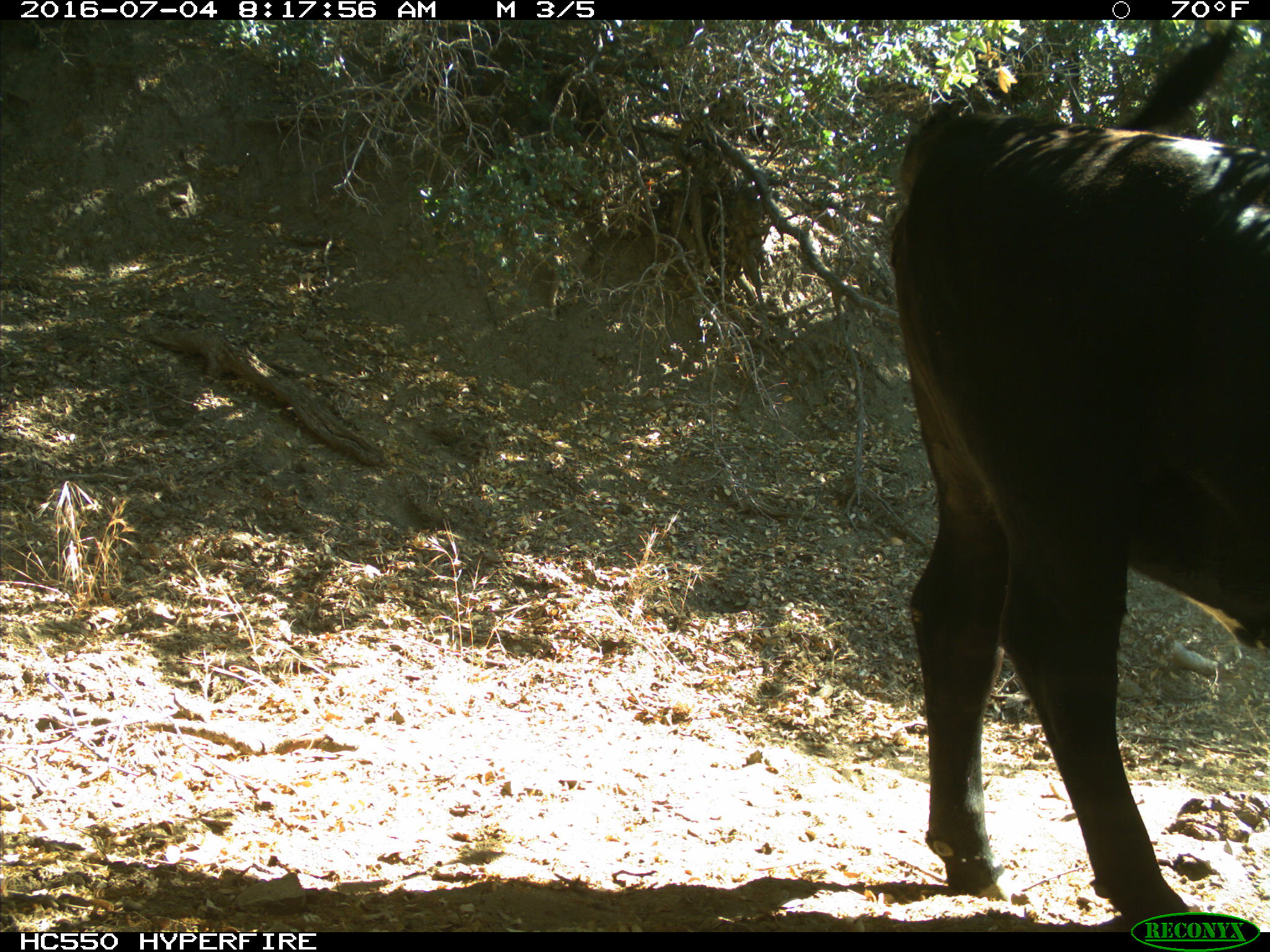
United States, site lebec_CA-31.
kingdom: Animalia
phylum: Chordata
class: Mammalia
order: Artiodactyla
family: Bovidae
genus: Bos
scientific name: Bos taurus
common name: domestic cow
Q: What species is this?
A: Bos taurus (domestic cow).